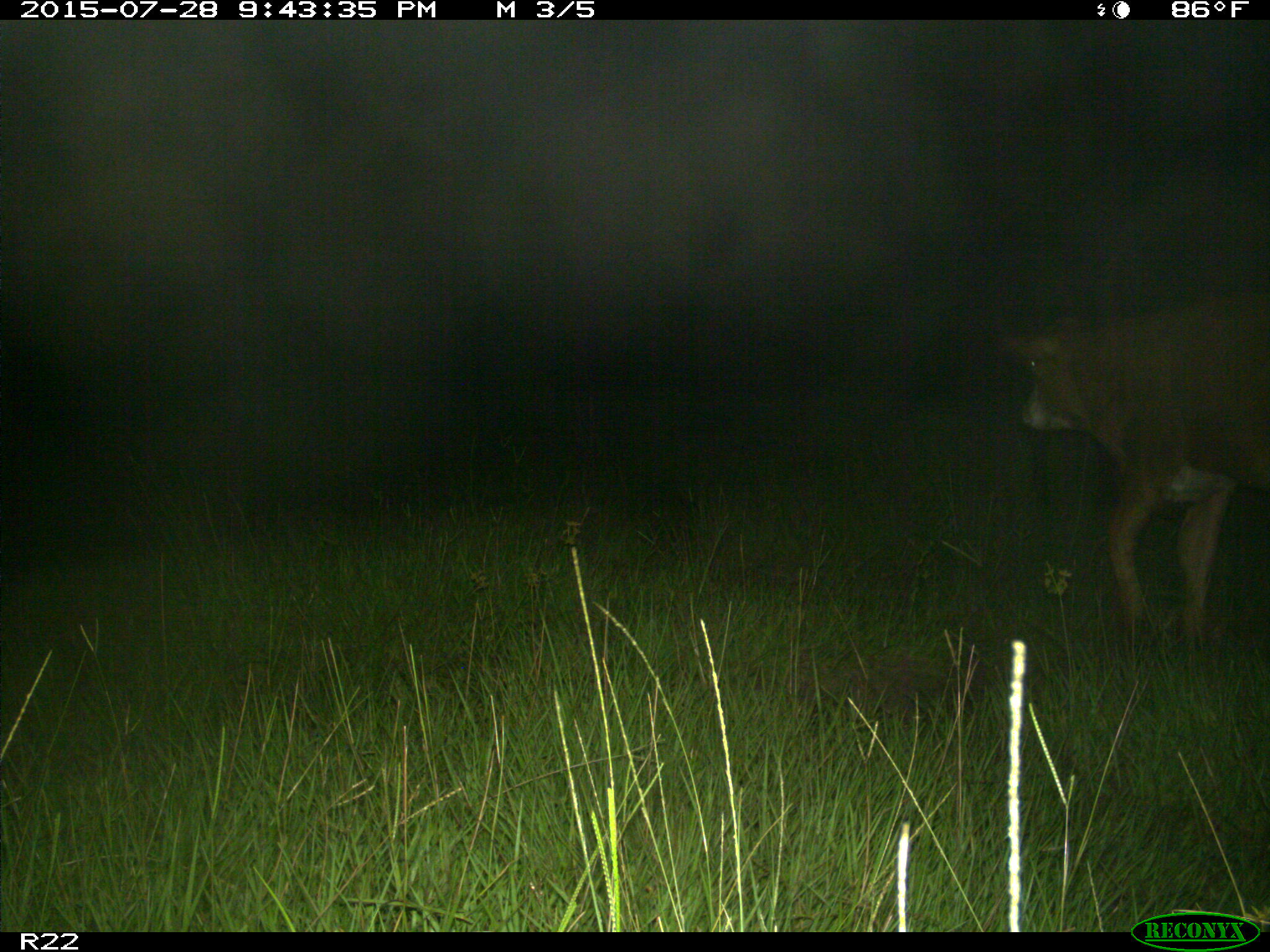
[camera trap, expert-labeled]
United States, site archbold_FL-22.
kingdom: Animalia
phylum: Chordata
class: Mammalia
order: Artiodactyla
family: Bovidae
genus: Bos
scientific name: Bos taurus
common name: domestic cow